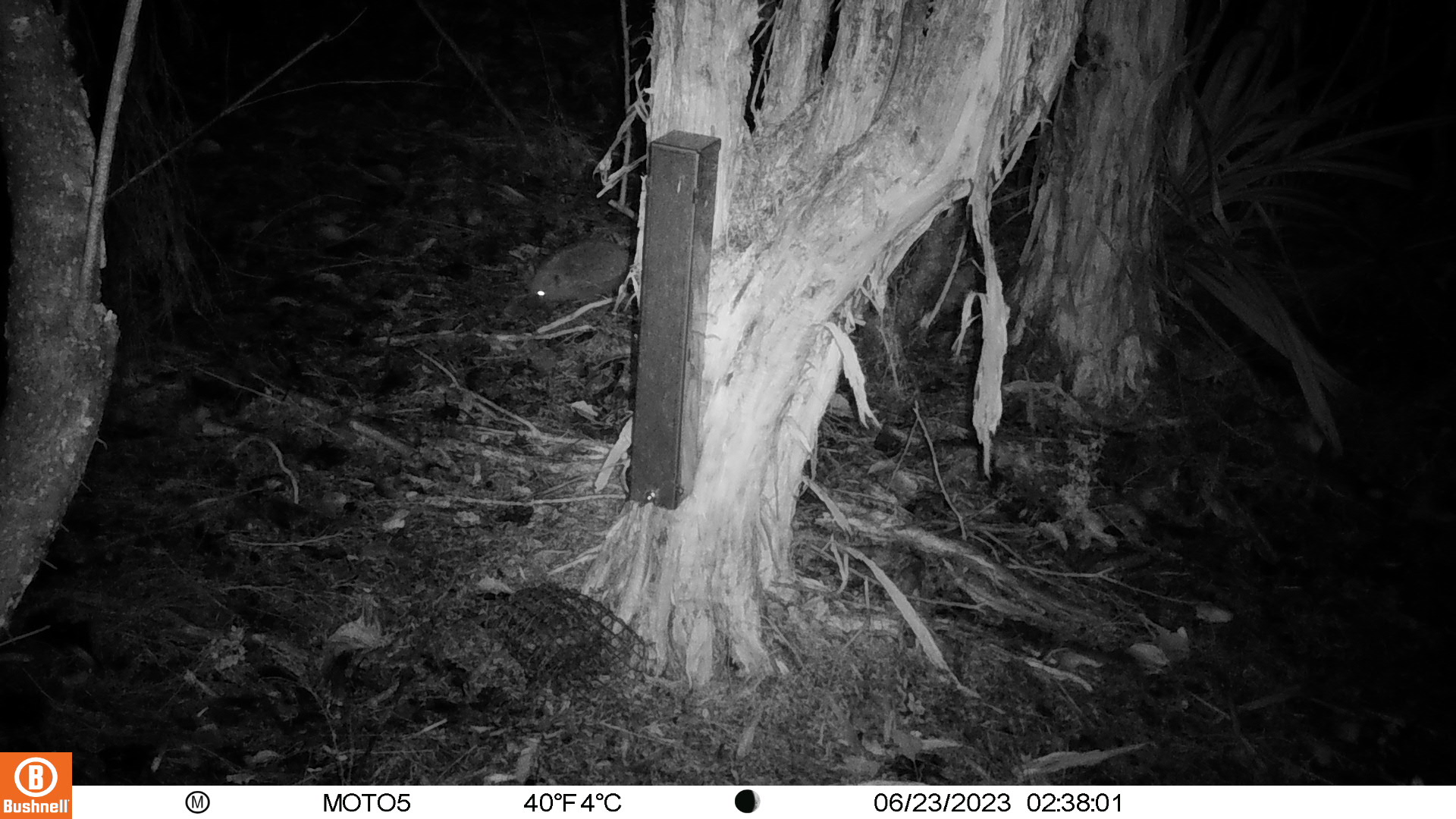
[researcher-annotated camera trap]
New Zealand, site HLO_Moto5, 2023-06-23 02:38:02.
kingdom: Animalia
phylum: Chordata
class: Mammalia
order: Eulipotyphla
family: Erinaceidae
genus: Erinaceus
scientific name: Erinaceus europaeus europaeus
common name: european hedgehog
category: hedgehog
Hedgehog (european hedgehog) (Erinaceus europaeus europaeus).